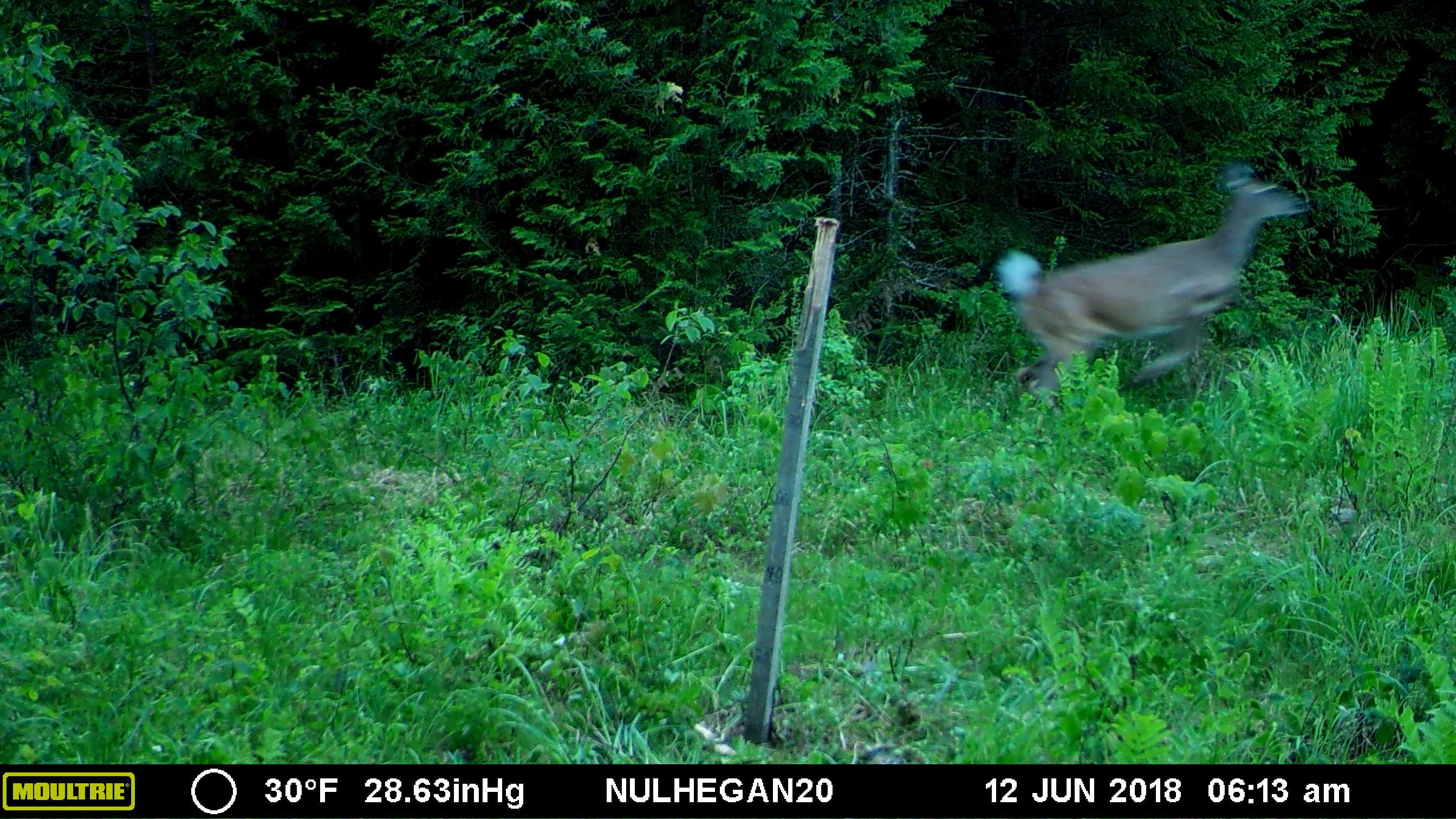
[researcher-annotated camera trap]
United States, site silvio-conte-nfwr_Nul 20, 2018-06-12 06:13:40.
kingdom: Animalia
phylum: Chordata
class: Mammalia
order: Artiodactyla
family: Cervidae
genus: Odocoileus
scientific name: Odocoileus virginianus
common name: white-tailed deer